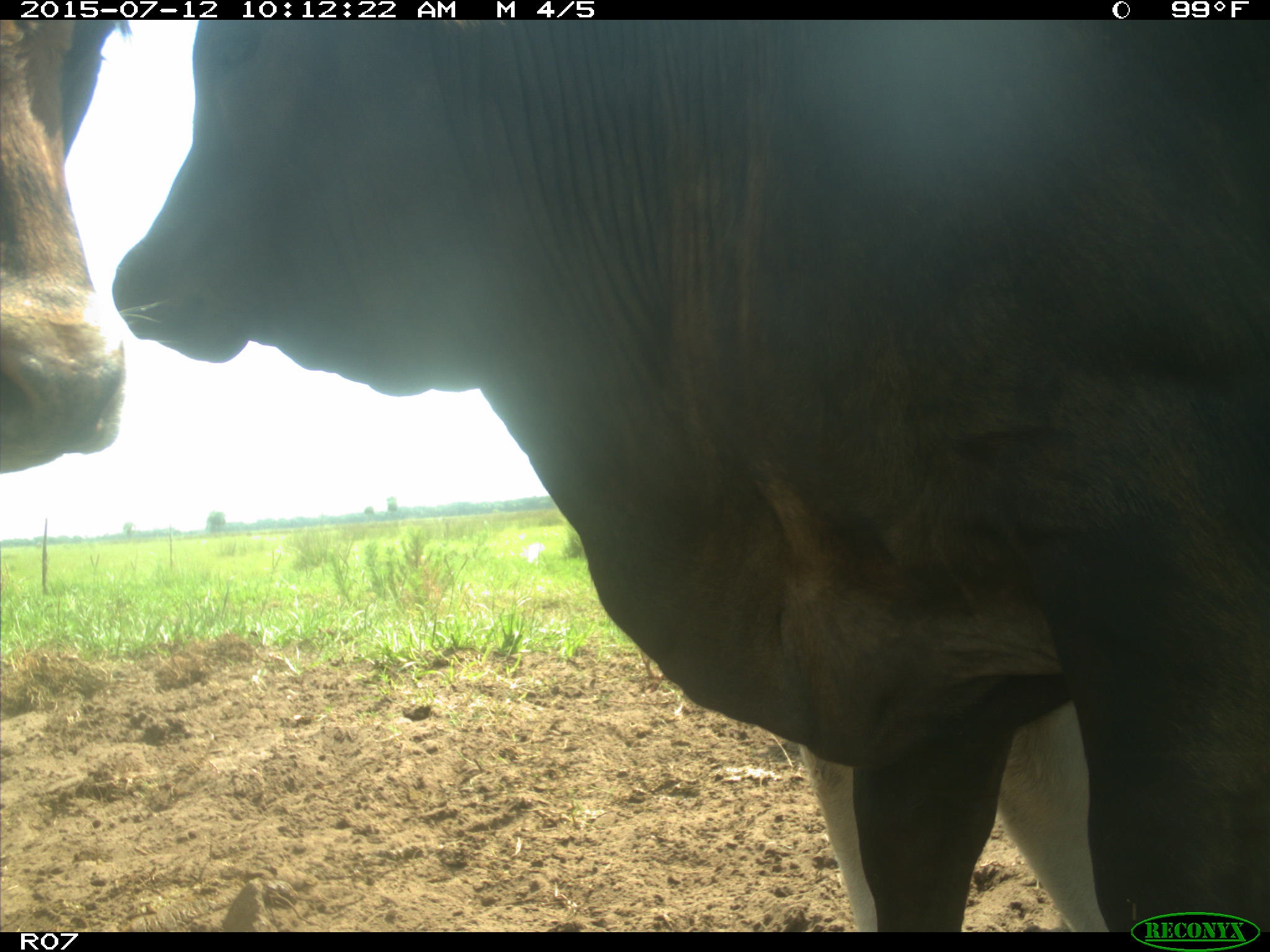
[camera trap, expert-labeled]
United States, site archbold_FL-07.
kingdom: Animalia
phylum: Chordata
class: Mammalia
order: Artiodactyla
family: Bovidae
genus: Bos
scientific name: Bos taurus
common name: domestic cow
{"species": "Bos taurus (domestic cow)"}